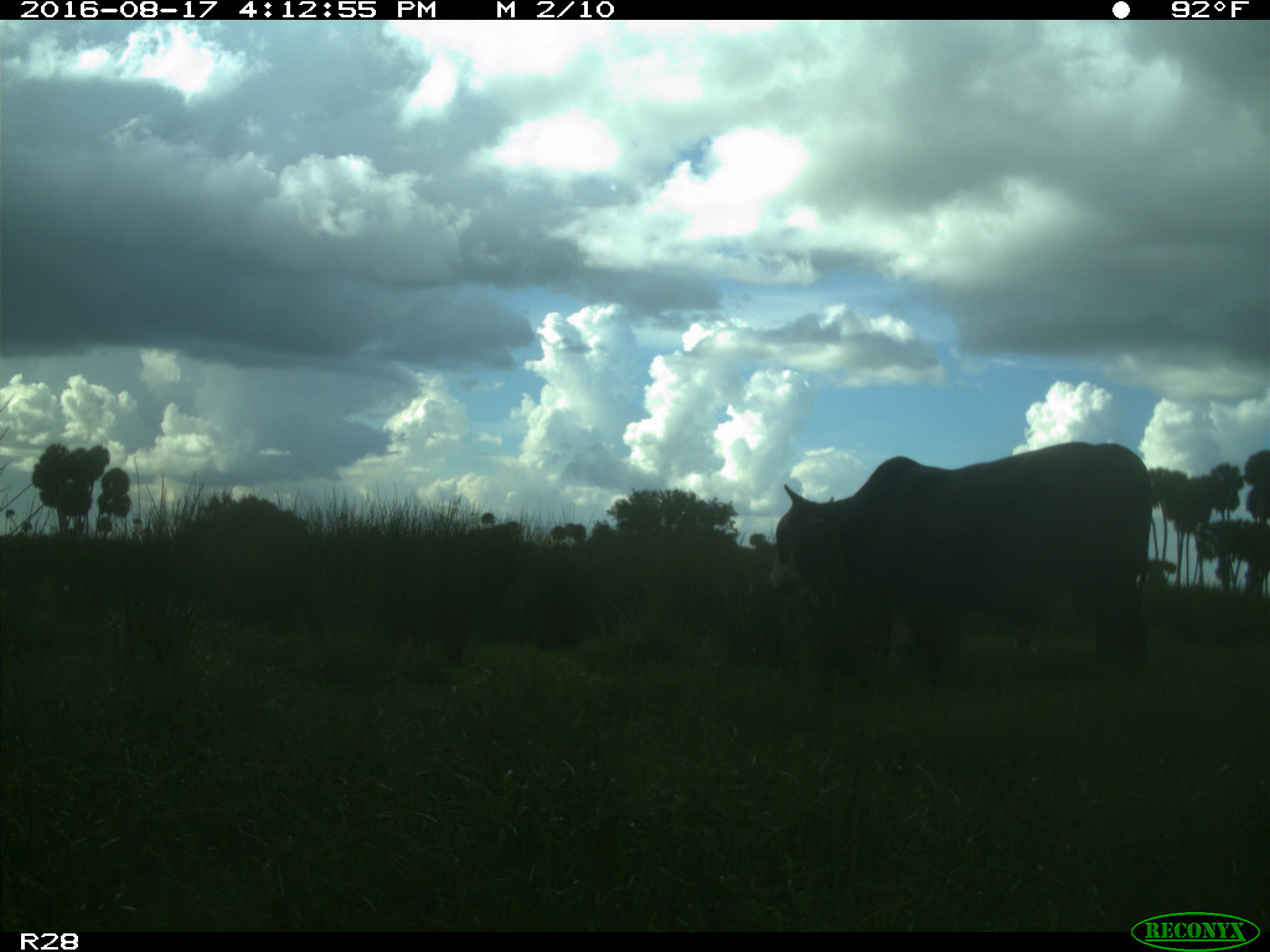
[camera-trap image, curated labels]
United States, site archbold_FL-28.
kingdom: Animalia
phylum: Chordata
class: Mammalia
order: Artiodactyla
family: Bovidae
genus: Bos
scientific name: Bos taurus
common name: domestic cow